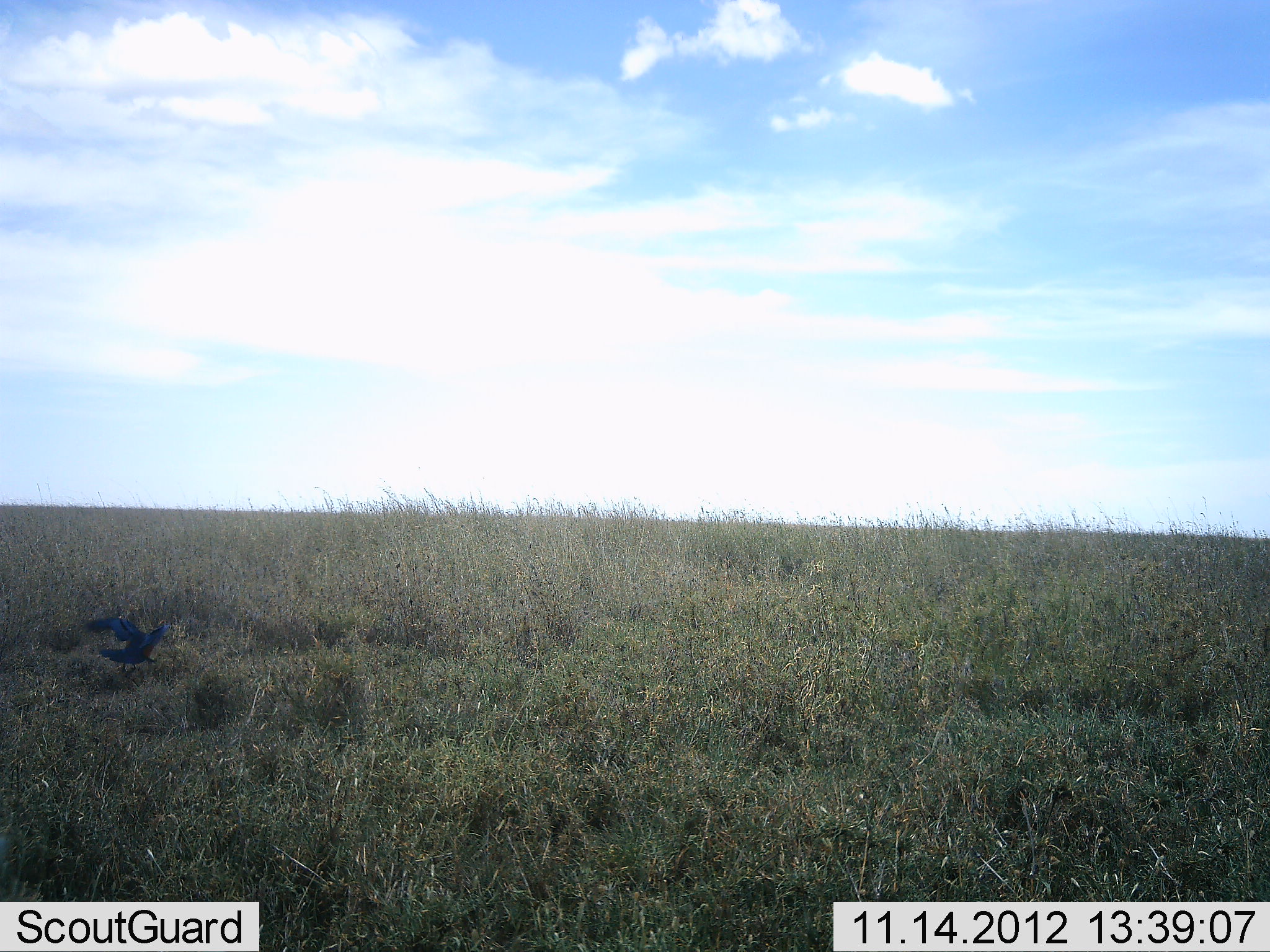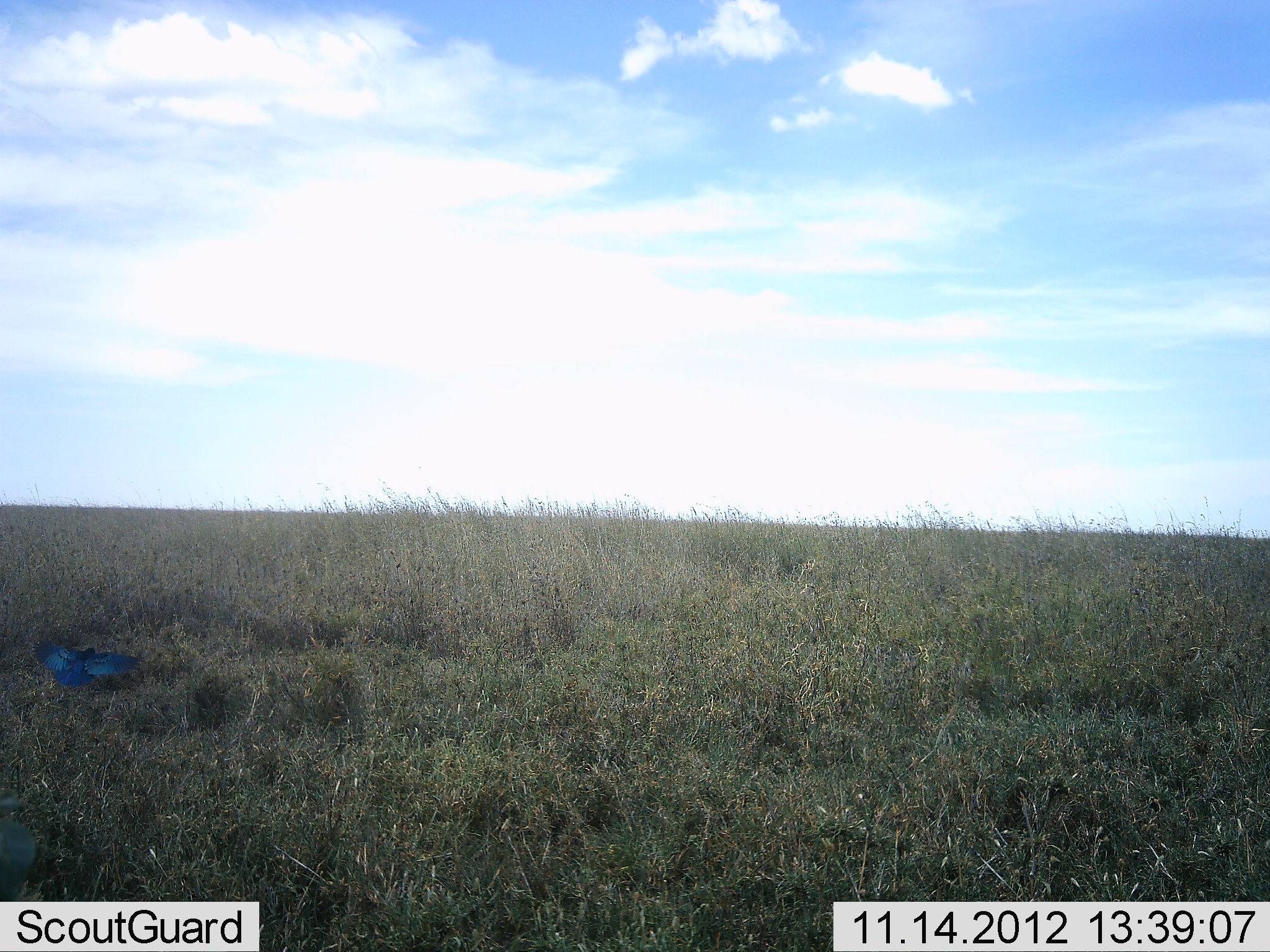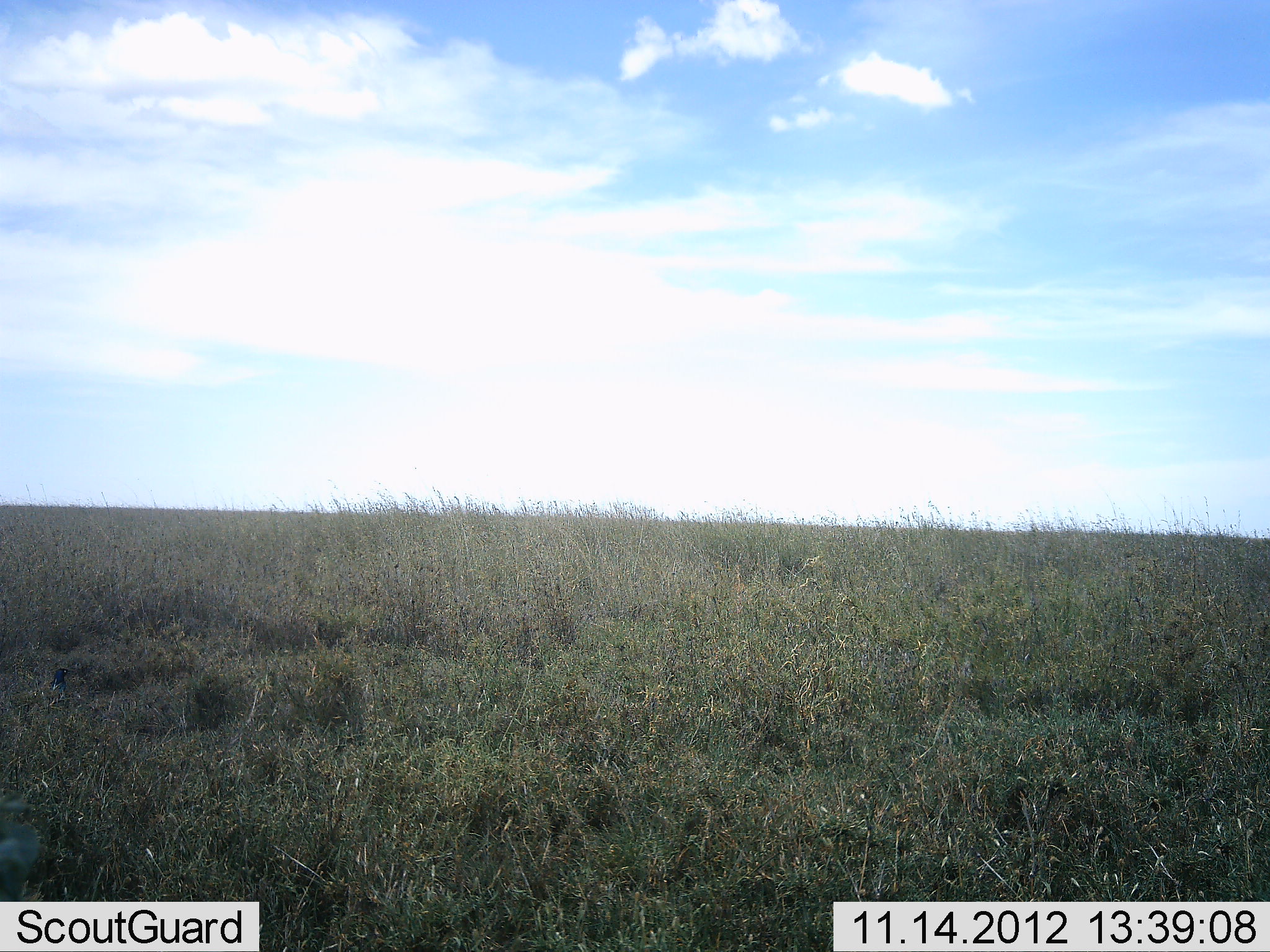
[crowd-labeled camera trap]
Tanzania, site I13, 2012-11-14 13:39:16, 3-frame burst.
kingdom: Animalia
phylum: Chordata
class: Aves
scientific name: Aves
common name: bird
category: otherbird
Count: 1.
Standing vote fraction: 0%.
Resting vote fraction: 0%.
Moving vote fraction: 100%.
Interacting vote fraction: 0%.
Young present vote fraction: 0%.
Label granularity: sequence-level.